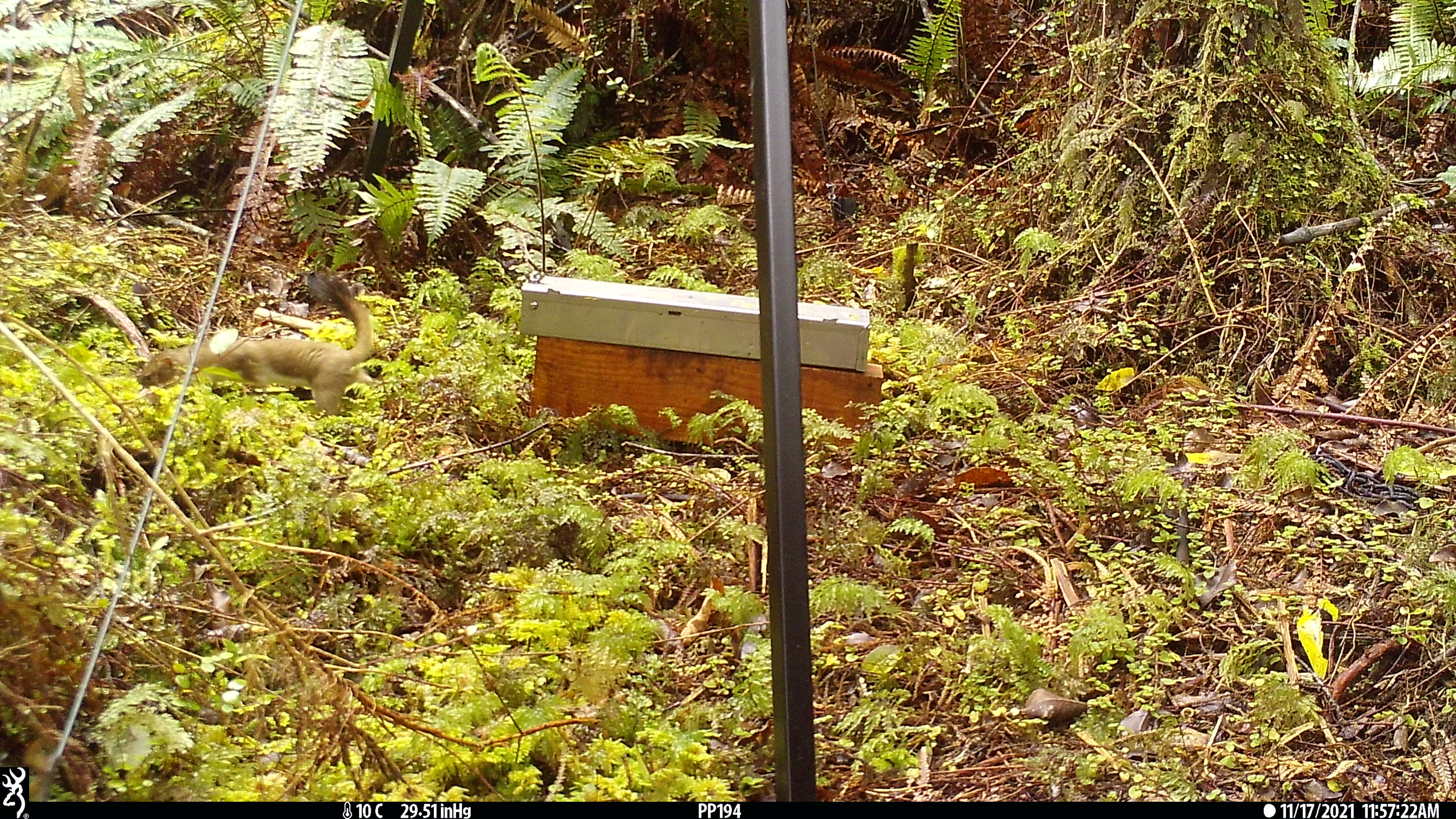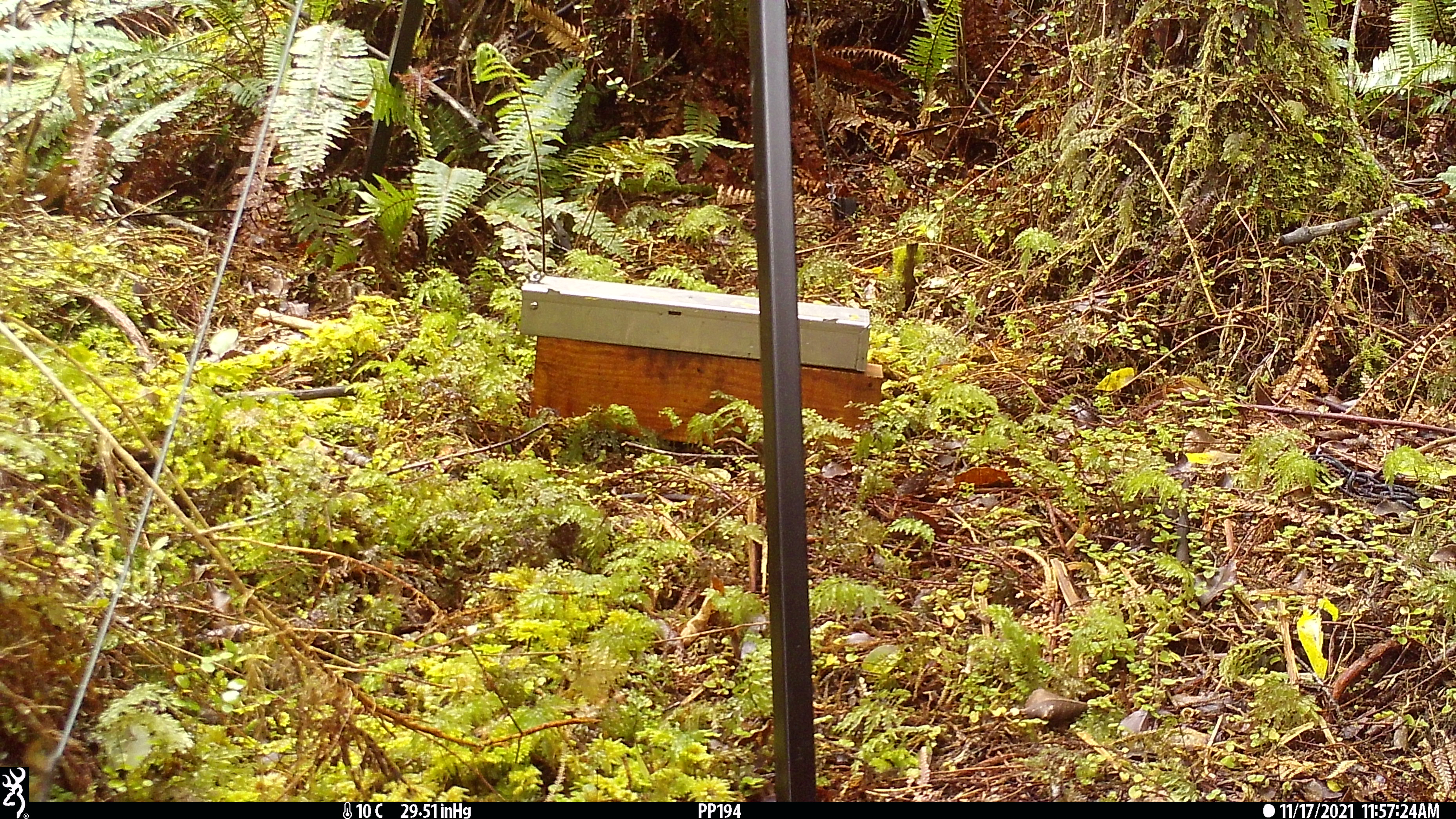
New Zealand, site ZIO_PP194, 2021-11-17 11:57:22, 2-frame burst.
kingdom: Animalia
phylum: Chordata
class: Mammalia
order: Carnivora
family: Mustelidae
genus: Mustela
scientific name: Mustela erminea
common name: stoat